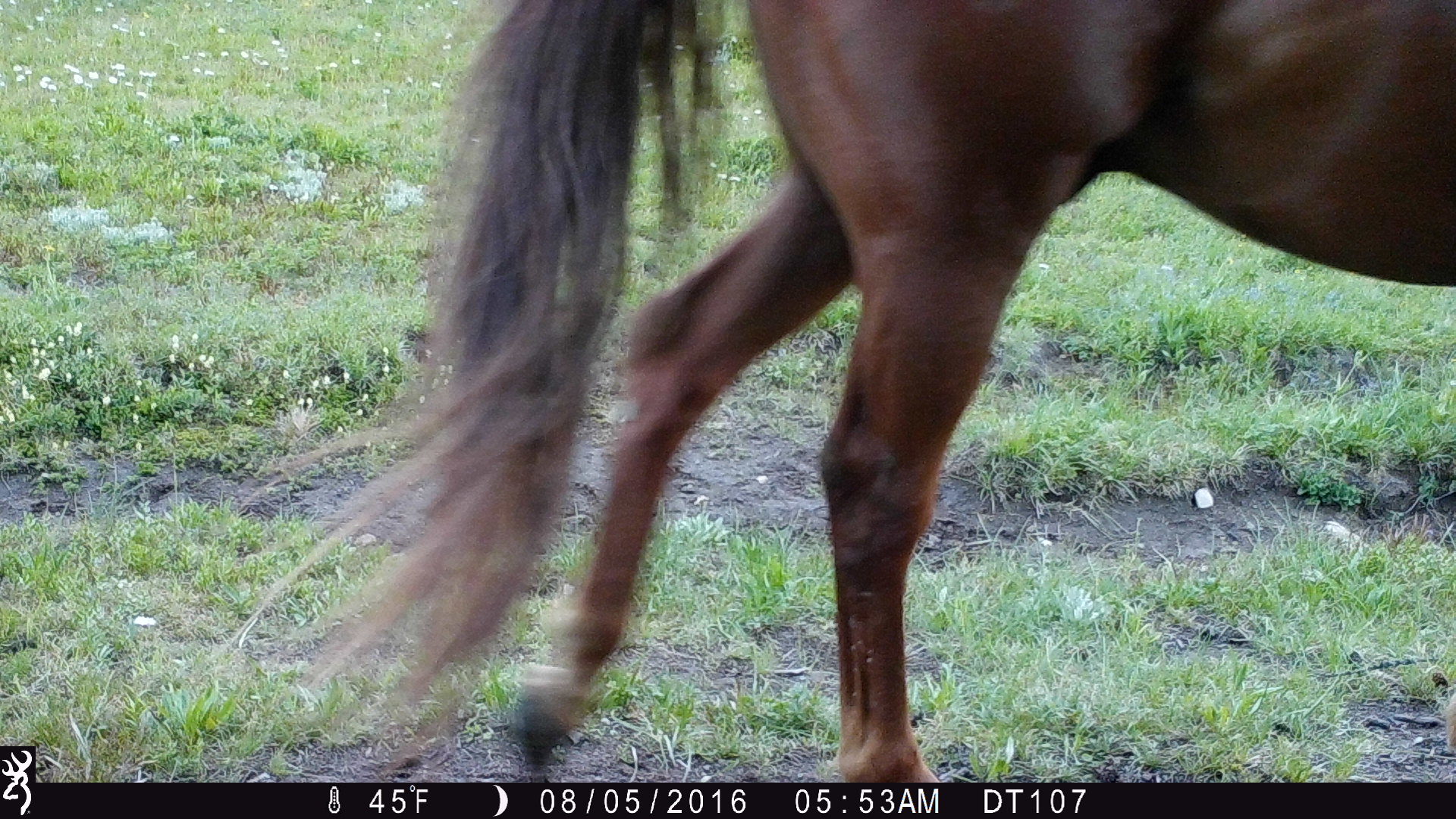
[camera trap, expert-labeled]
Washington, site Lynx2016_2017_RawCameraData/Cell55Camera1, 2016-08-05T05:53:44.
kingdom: Animalia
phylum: Chordata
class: Mammalia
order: Perissodactyla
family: Equidae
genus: Equus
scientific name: Equus caballus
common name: domestic horse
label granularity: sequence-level